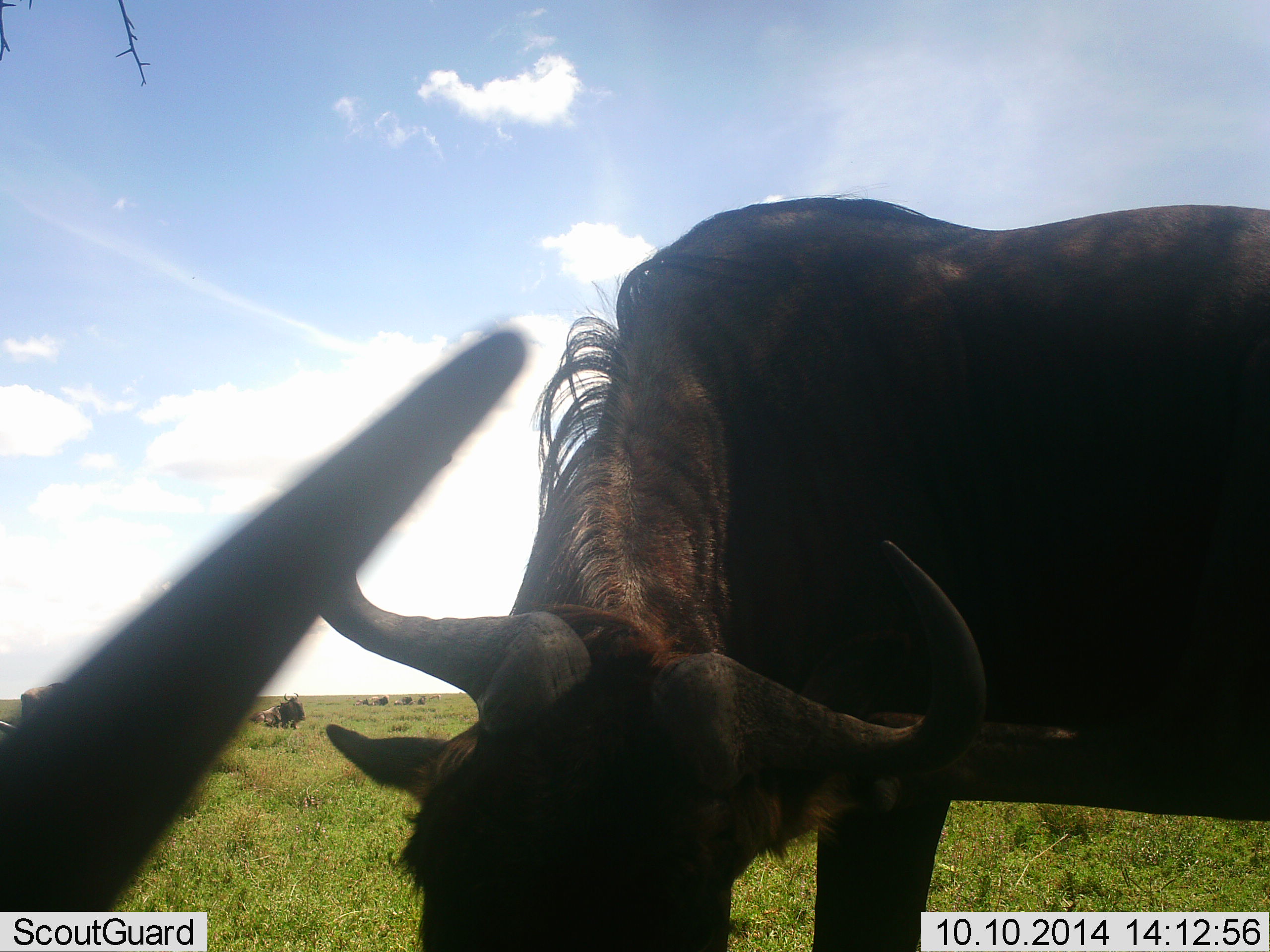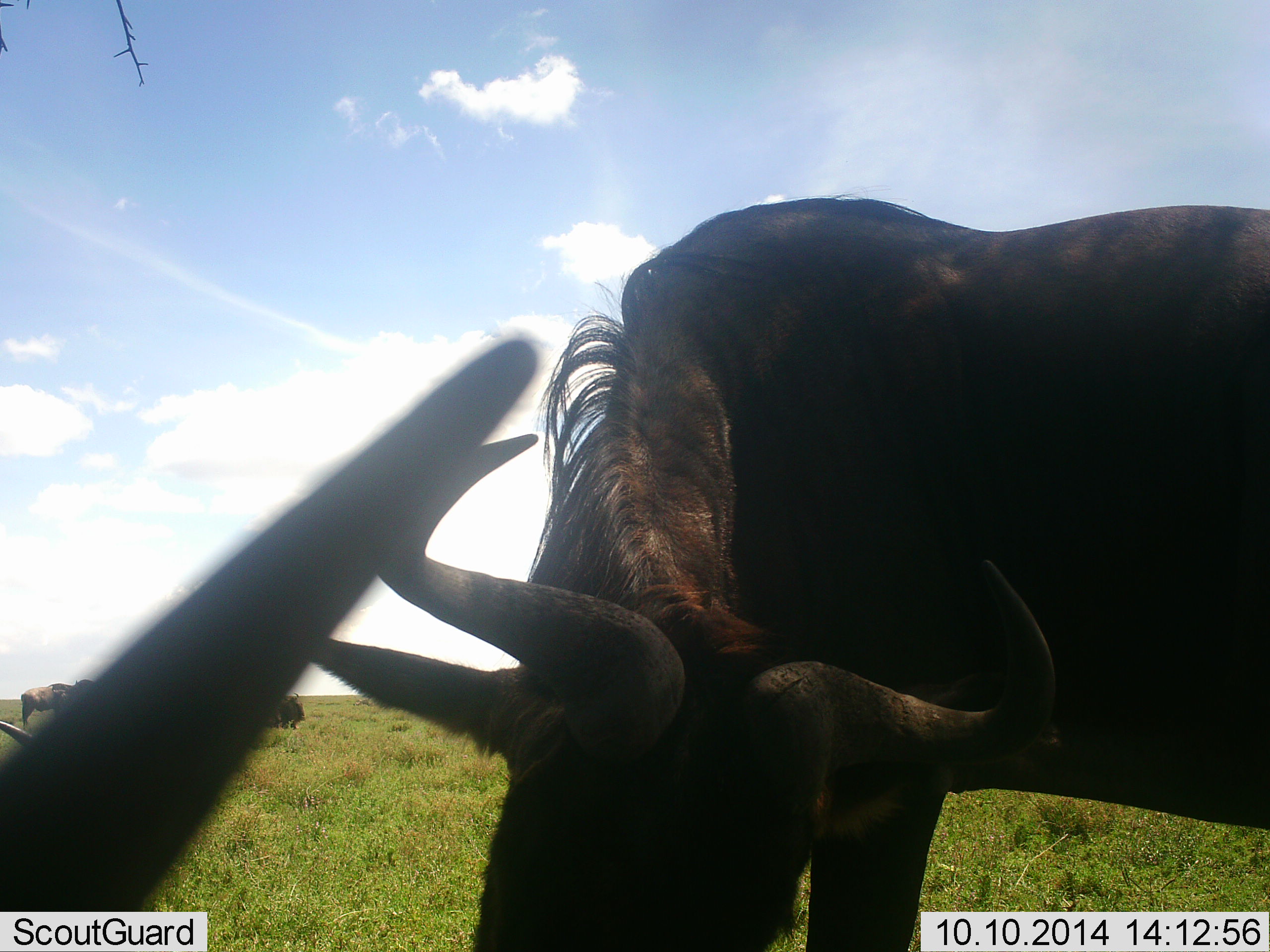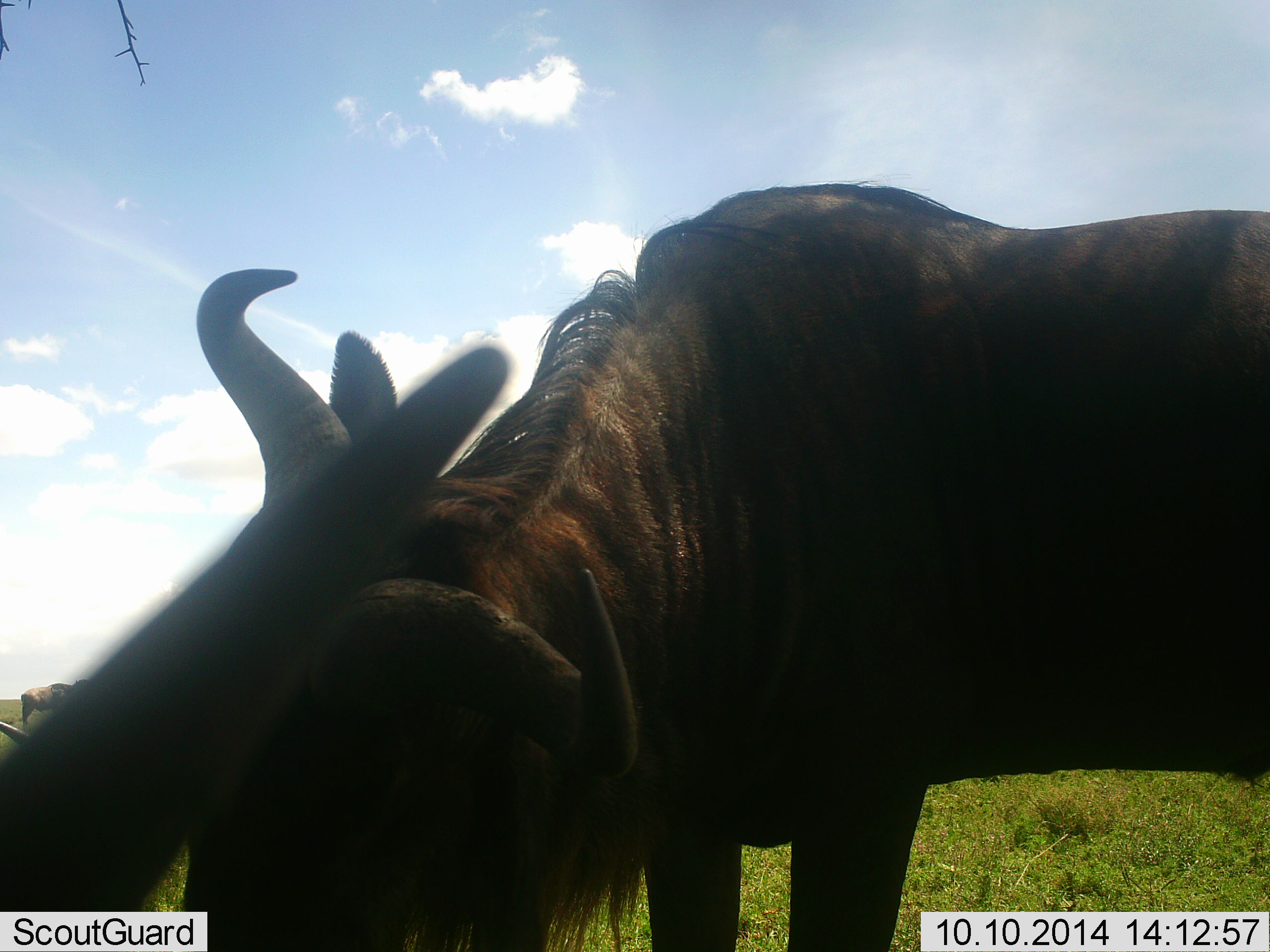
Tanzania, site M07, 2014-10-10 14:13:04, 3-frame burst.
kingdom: Animalia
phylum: Chordata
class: Mammalia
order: Artiodactyla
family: Bovidae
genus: Connochaetes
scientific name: Connochaetes taurinus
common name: blue wildebeest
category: wildebeest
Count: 4.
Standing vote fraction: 70%.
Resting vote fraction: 30%.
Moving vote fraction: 20%.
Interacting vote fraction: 30%.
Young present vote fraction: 0%.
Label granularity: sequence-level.